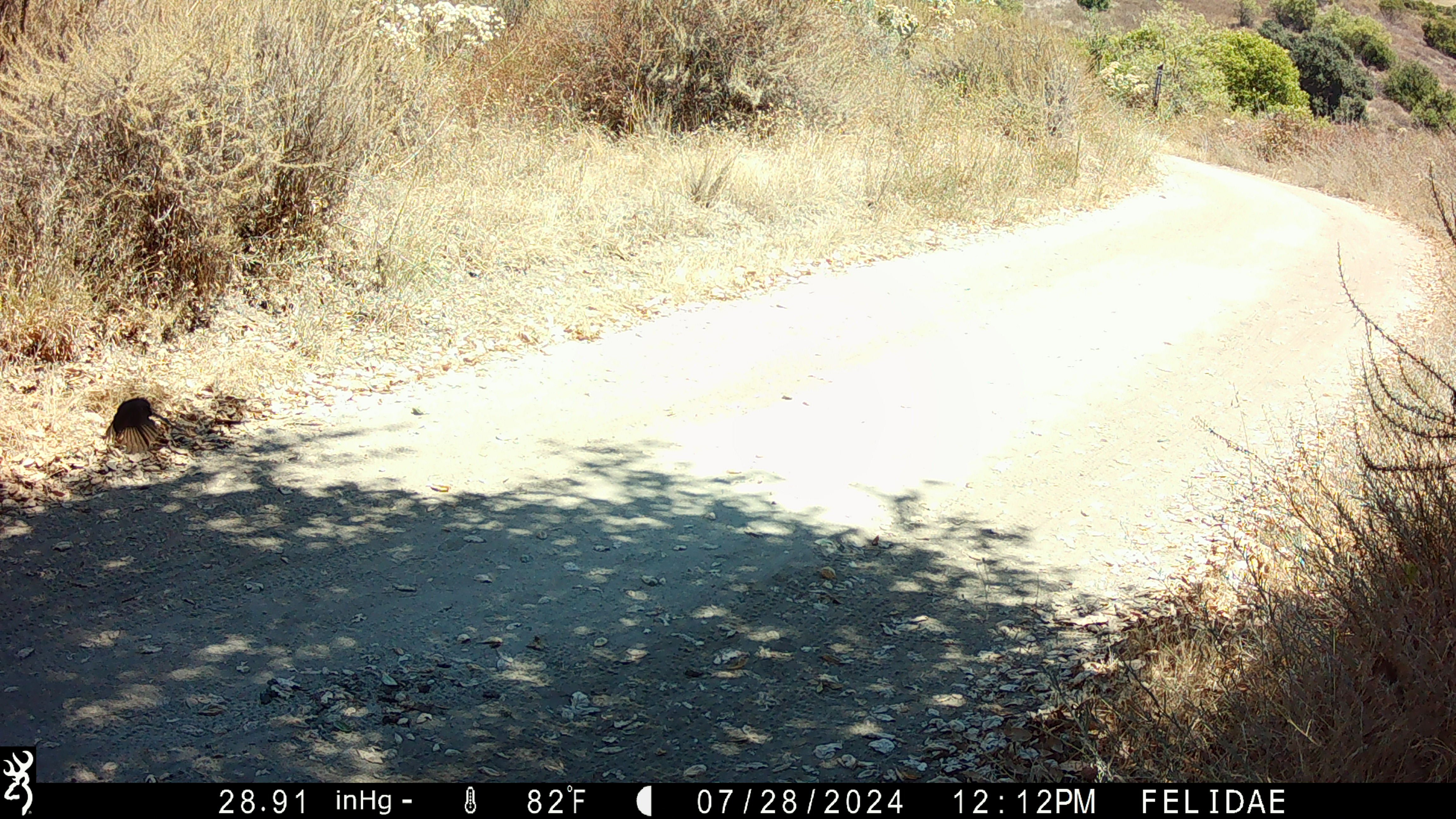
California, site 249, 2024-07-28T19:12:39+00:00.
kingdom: Animalia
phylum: Chordata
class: Aves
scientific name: Aves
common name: bird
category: unknown bird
Unknown bird (bird) (Aves).